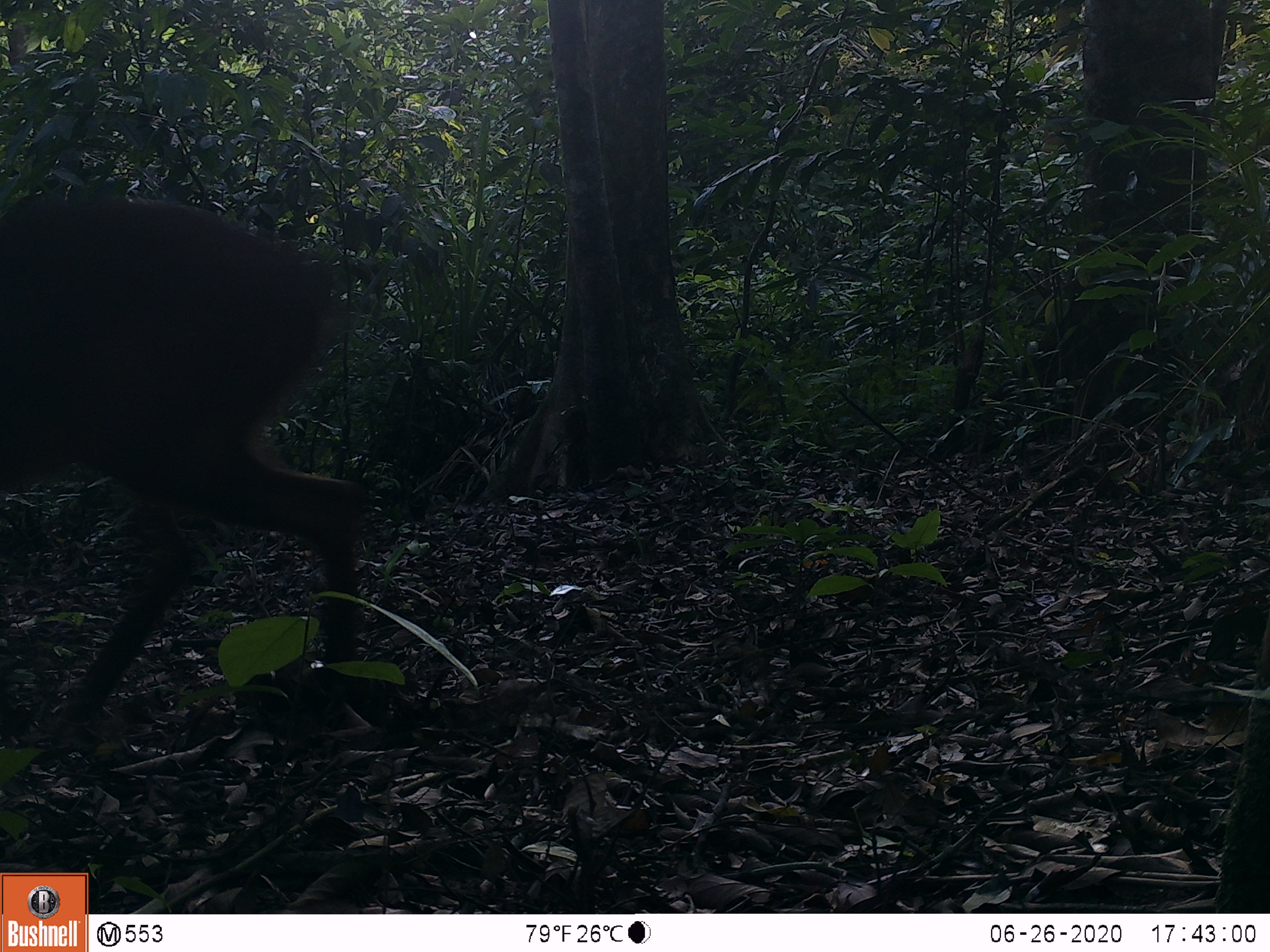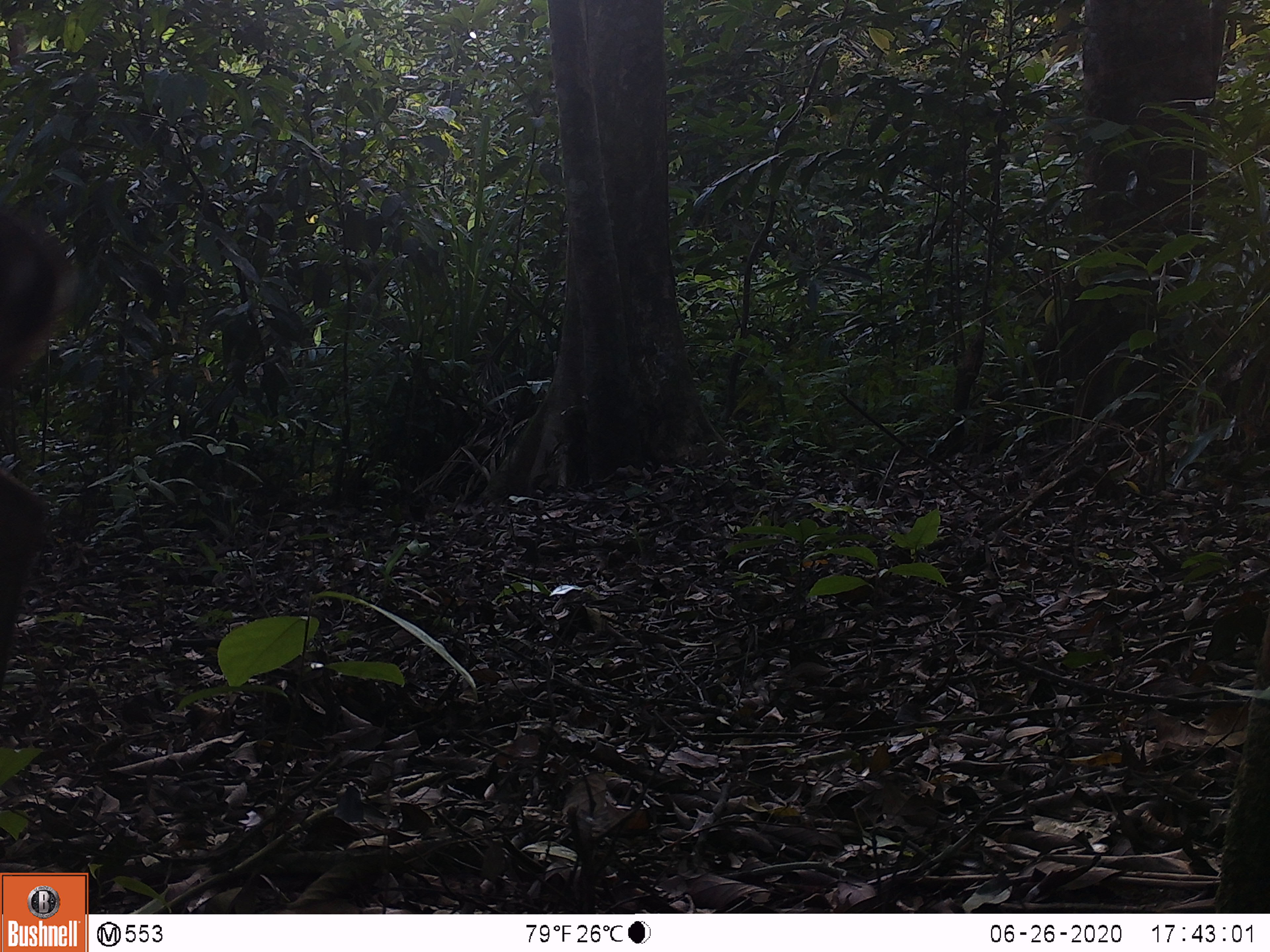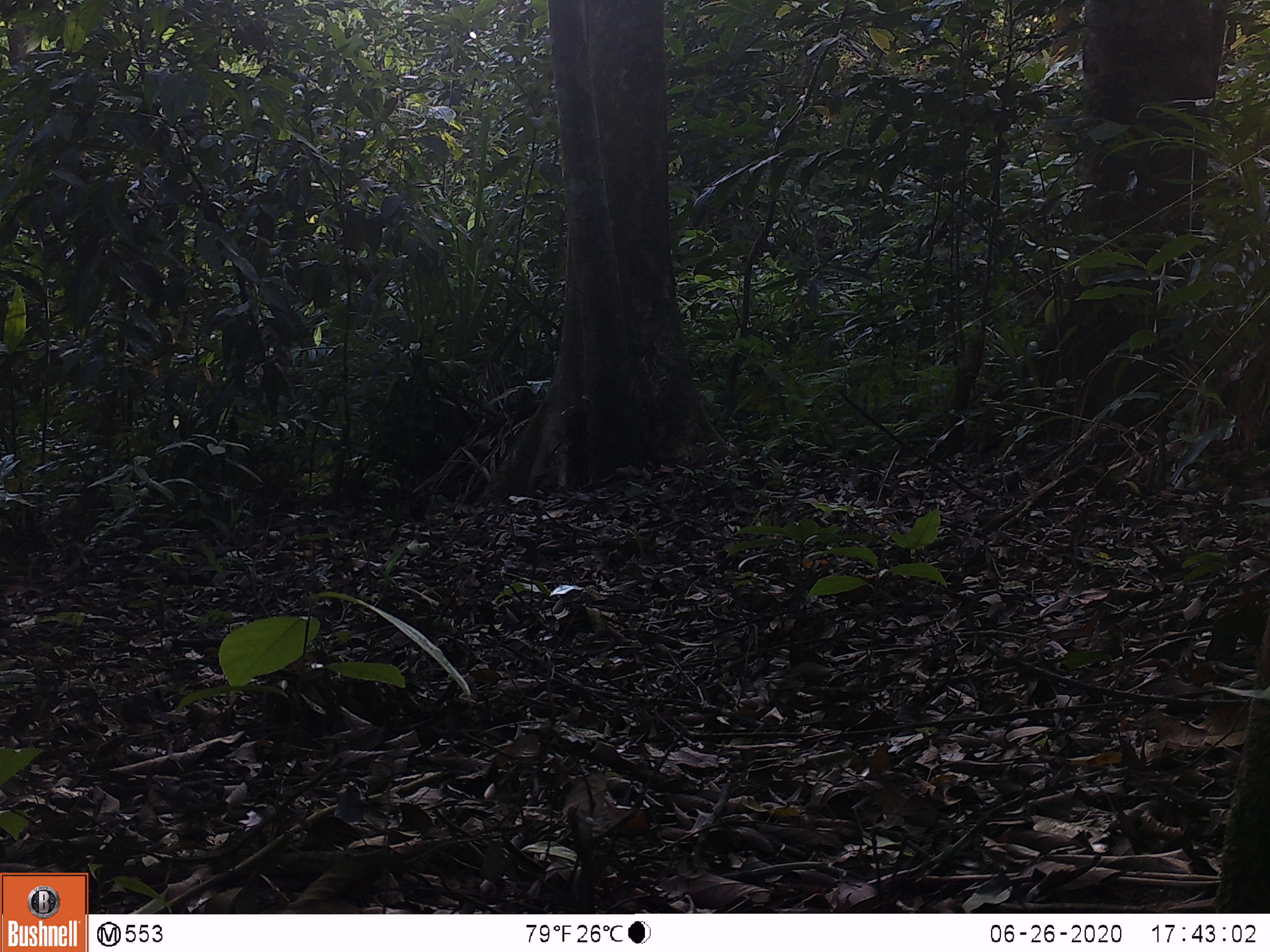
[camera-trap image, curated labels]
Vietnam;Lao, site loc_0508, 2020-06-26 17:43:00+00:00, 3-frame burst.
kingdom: Animalia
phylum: Chordata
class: Mammalia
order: Artiodactyla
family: Cervidae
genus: Muntiacus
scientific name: Muntiacus vuquangensis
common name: large-antlered muntjac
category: large antlered muntjac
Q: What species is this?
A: Large antlered muntjac (large-antlered muntjac) (Muntiacus vuquangensis).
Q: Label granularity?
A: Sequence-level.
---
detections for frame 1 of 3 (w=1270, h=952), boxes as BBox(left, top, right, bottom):
large antlered muntjac: BBox(0, 185, 385, 749)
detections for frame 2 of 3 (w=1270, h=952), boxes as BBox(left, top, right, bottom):
large antlered muntjac: BBox(0, 187, 78, 708)